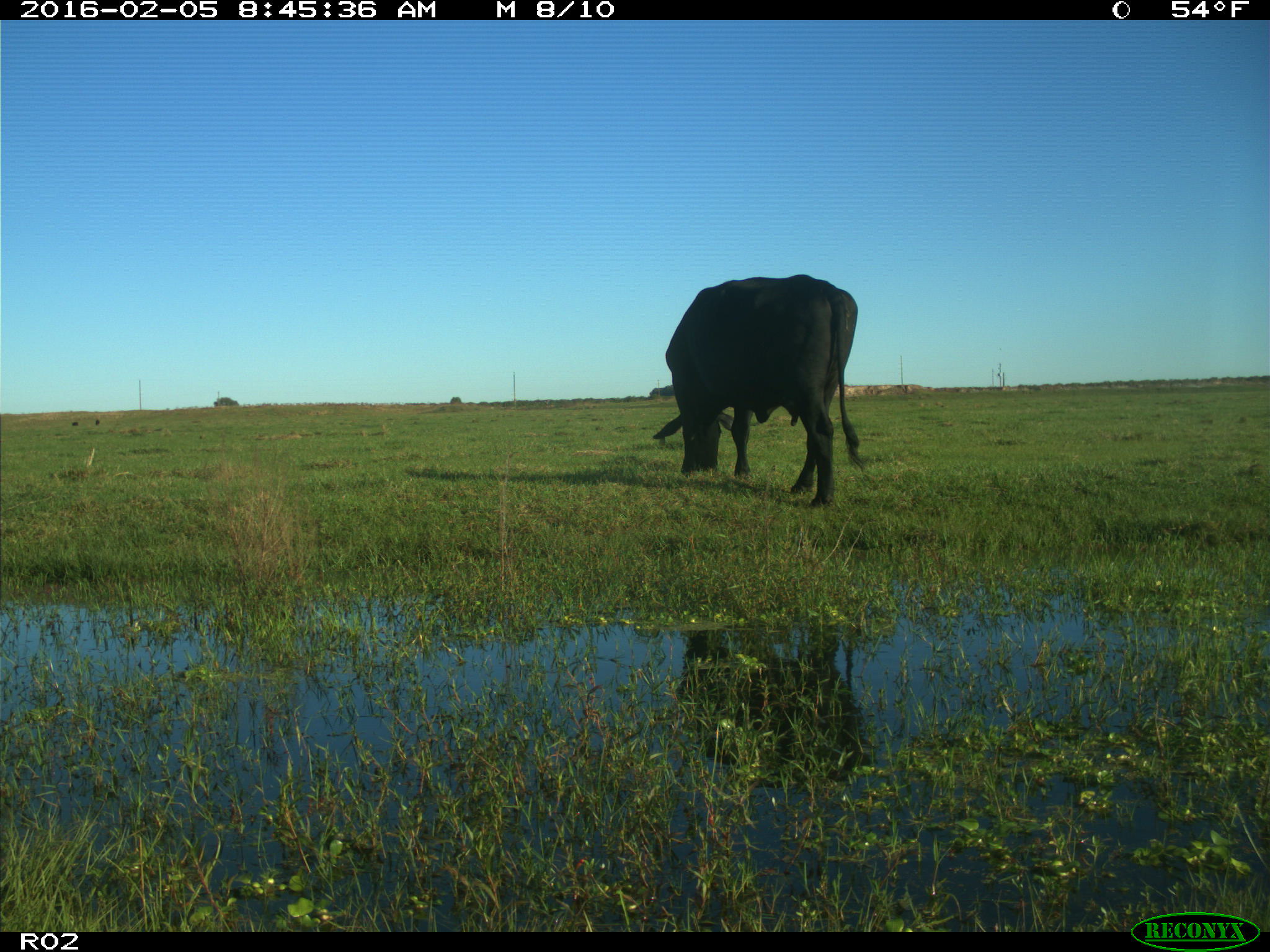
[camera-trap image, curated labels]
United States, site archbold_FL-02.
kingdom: Animalia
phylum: Chordata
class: Mammalia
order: Artiodactyla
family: Bovidae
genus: Bos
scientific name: Bos taurus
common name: domestic cow